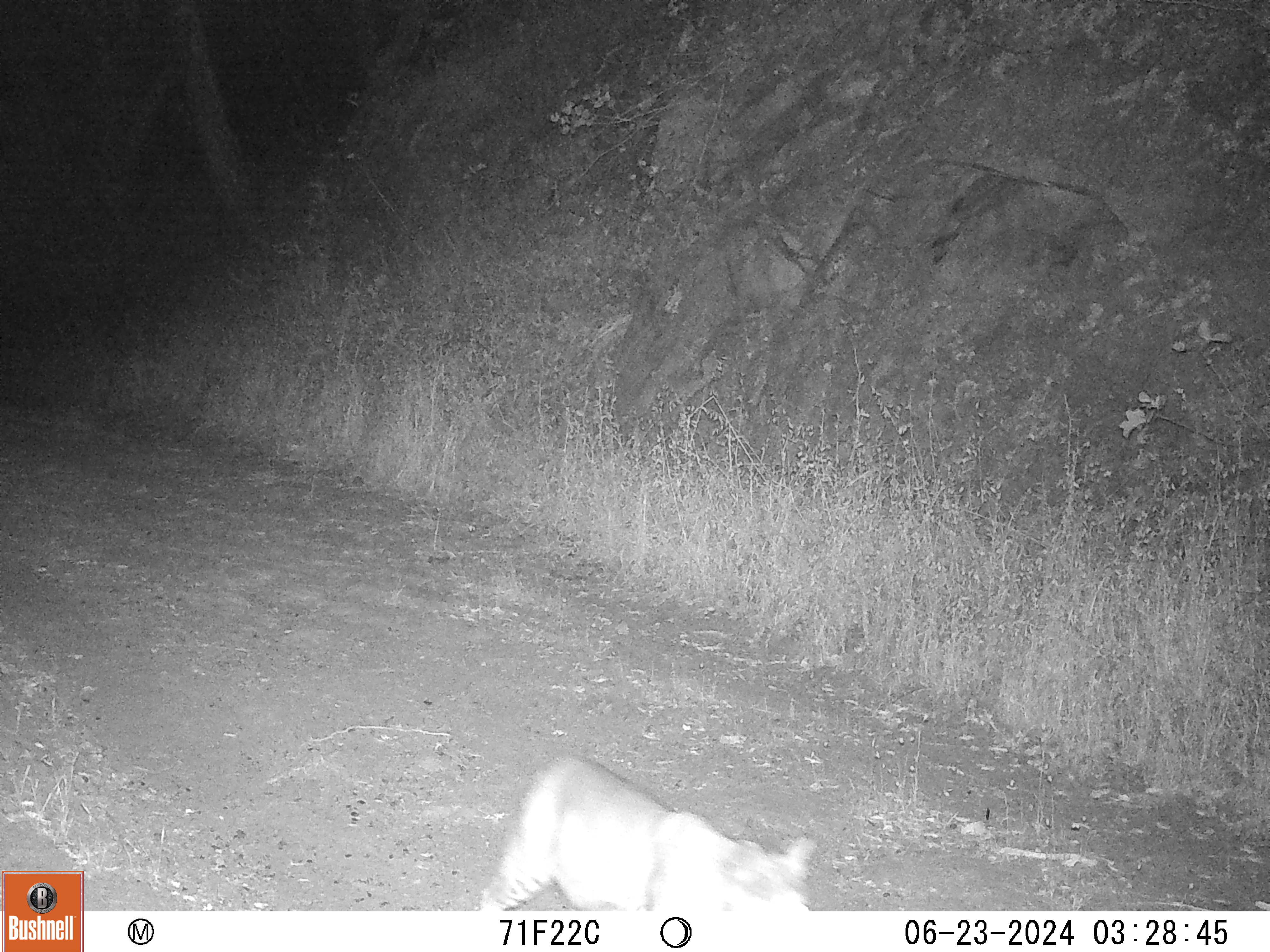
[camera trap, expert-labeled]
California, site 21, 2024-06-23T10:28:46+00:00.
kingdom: Animalia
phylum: Chordata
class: Mammalia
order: Carnivora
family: Felidae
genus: Lynx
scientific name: Lynx rufus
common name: bobcat